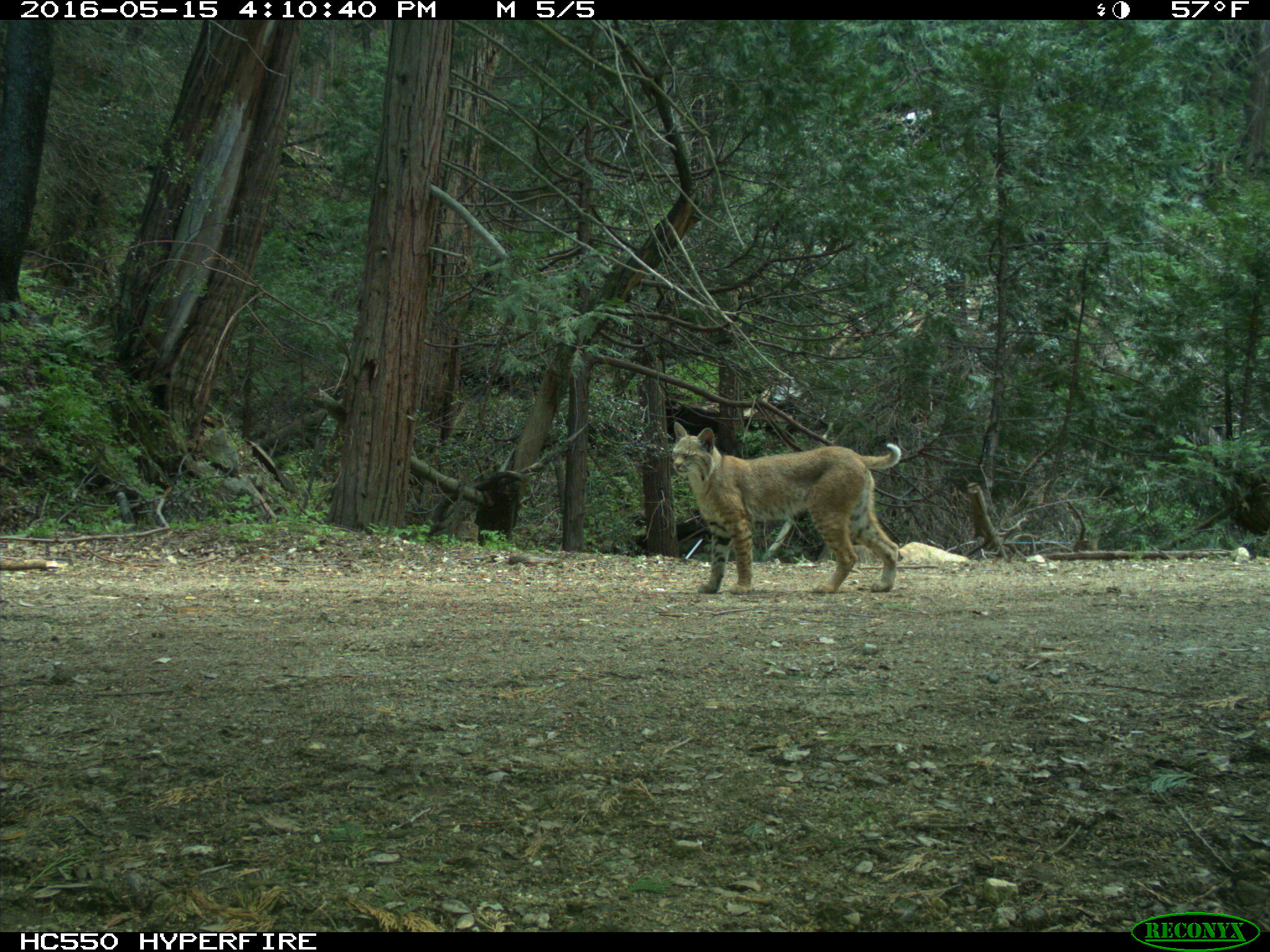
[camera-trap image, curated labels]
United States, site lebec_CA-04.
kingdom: Animalia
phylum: Chordata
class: Mammalia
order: Carnivora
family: Felidae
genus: Lynx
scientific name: Lynx rufus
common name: bobcat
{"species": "Lynx rufus (bobcat)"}